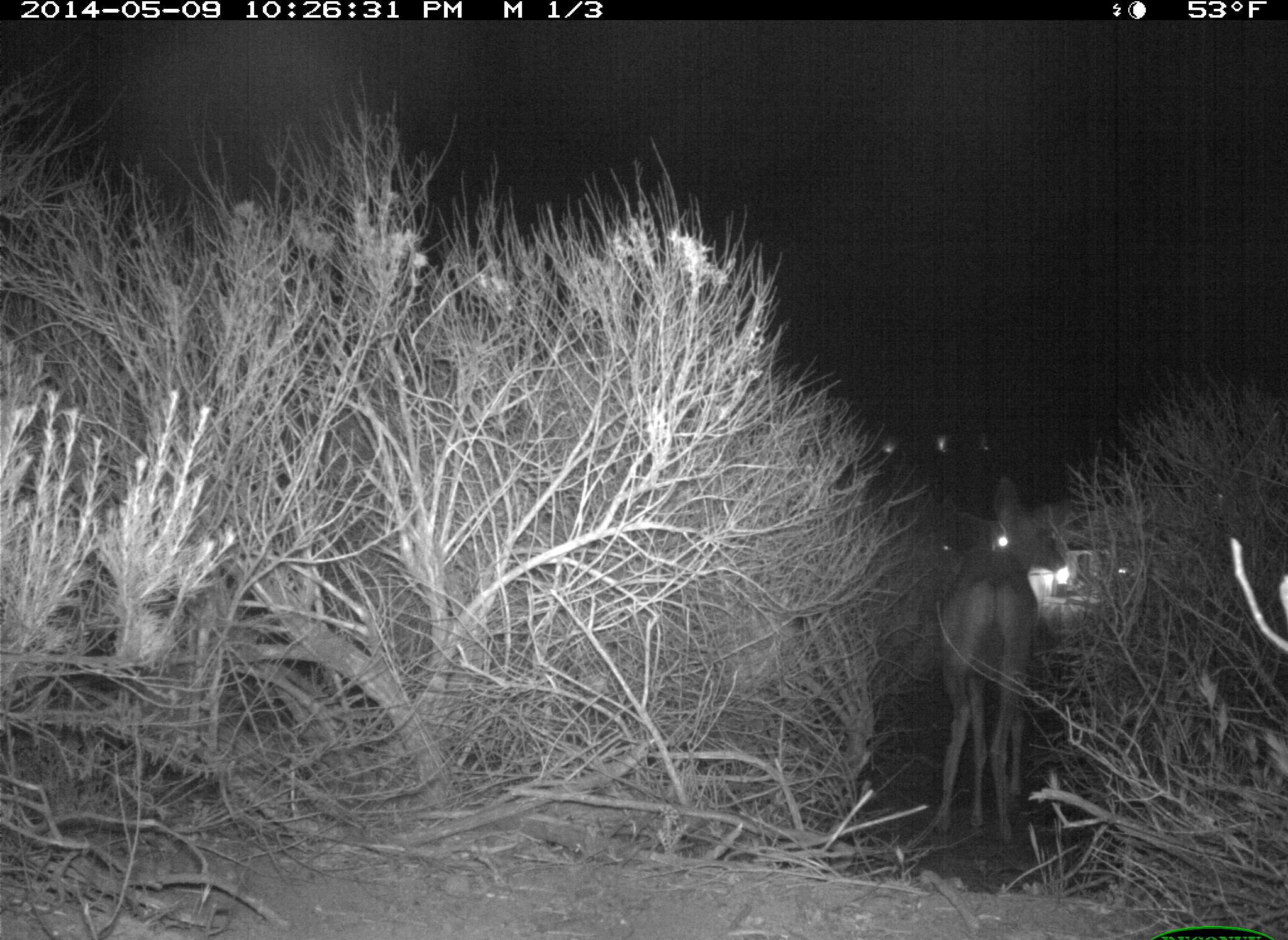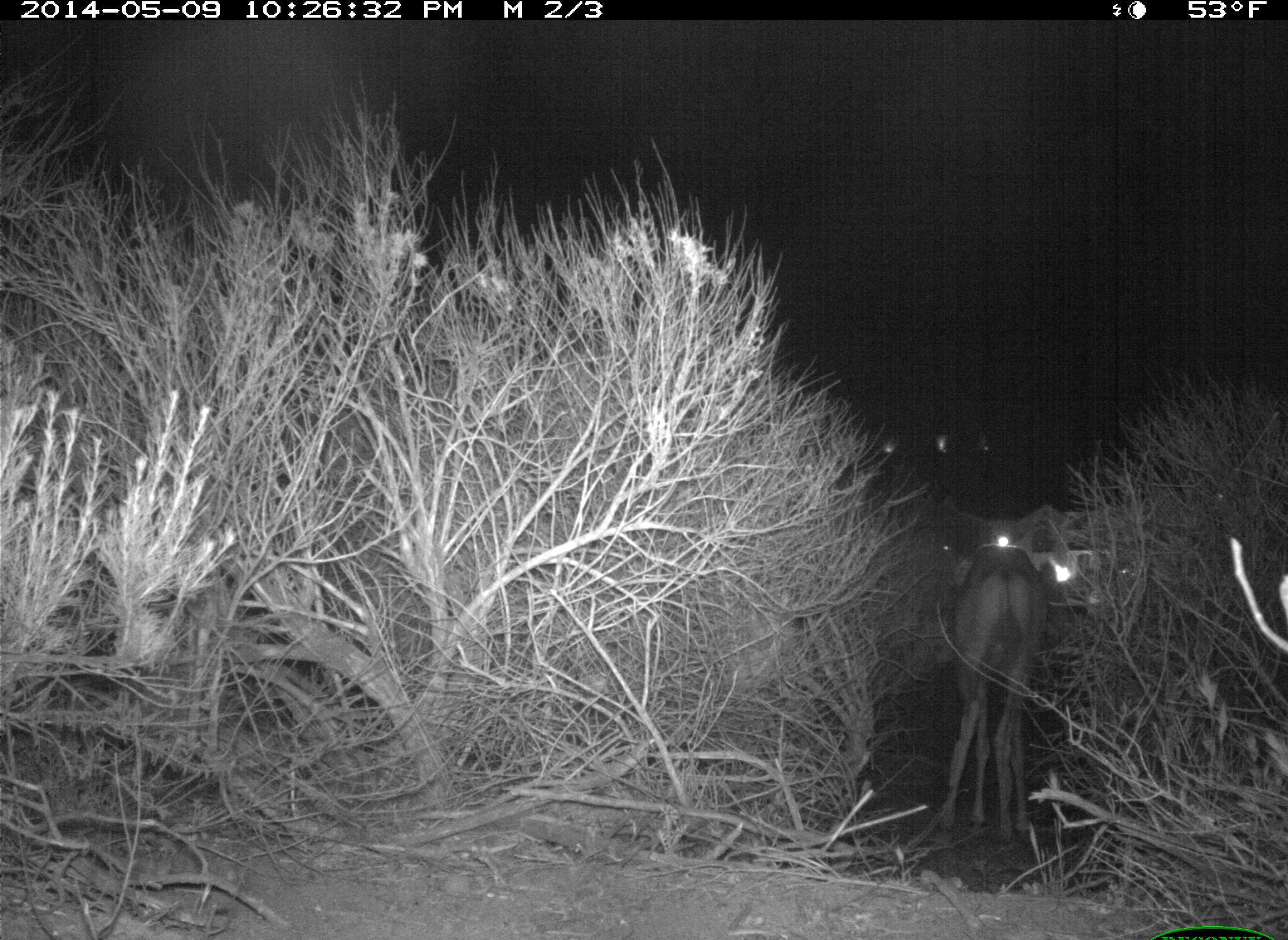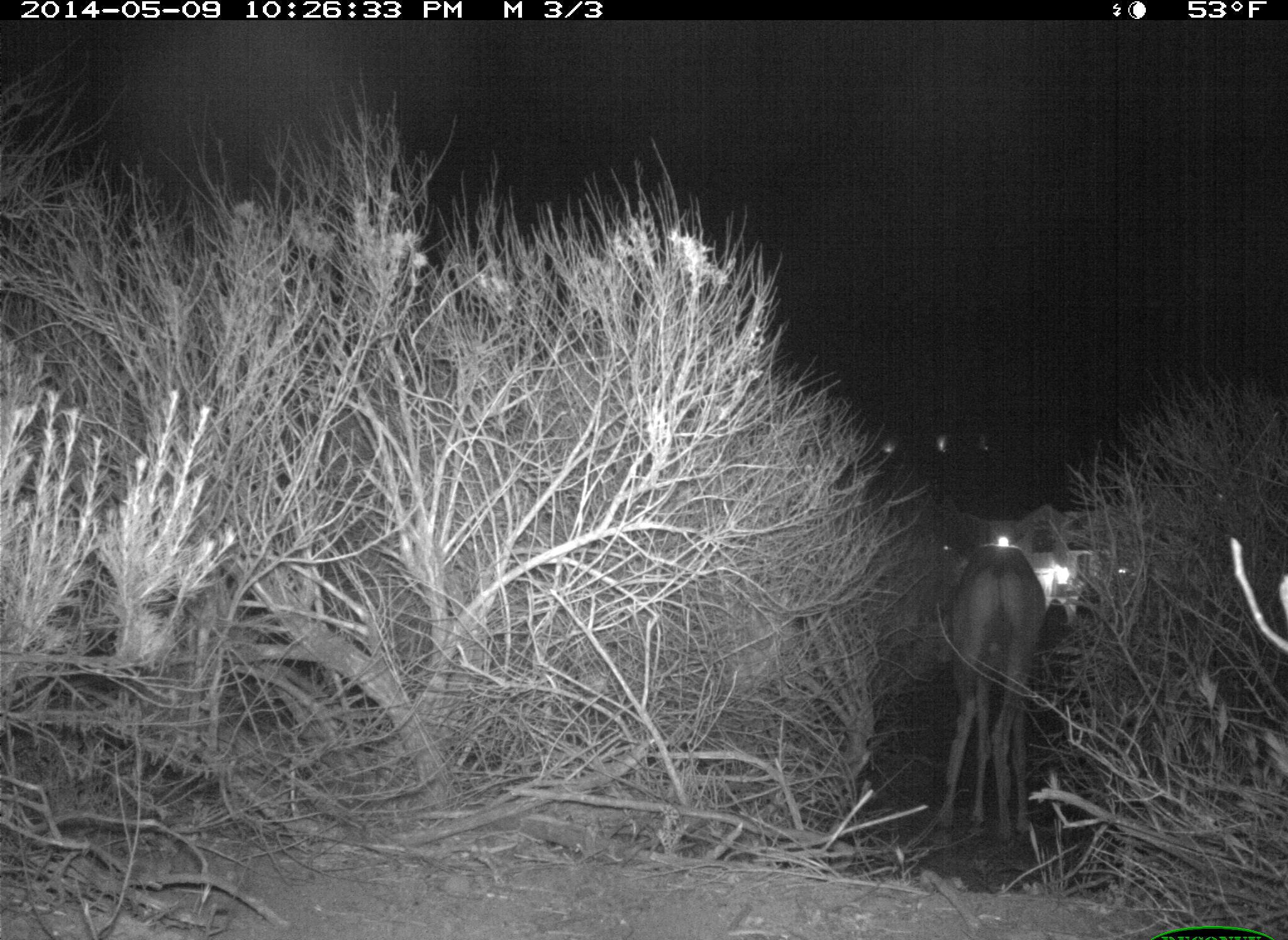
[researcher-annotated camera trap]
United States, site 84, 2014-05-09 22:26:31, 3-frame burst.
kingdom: Animalia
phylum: Chordata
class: Mammalia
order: Artiodactyla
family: Cervidae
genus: Odocoileus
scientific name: Odocoileus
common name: deer